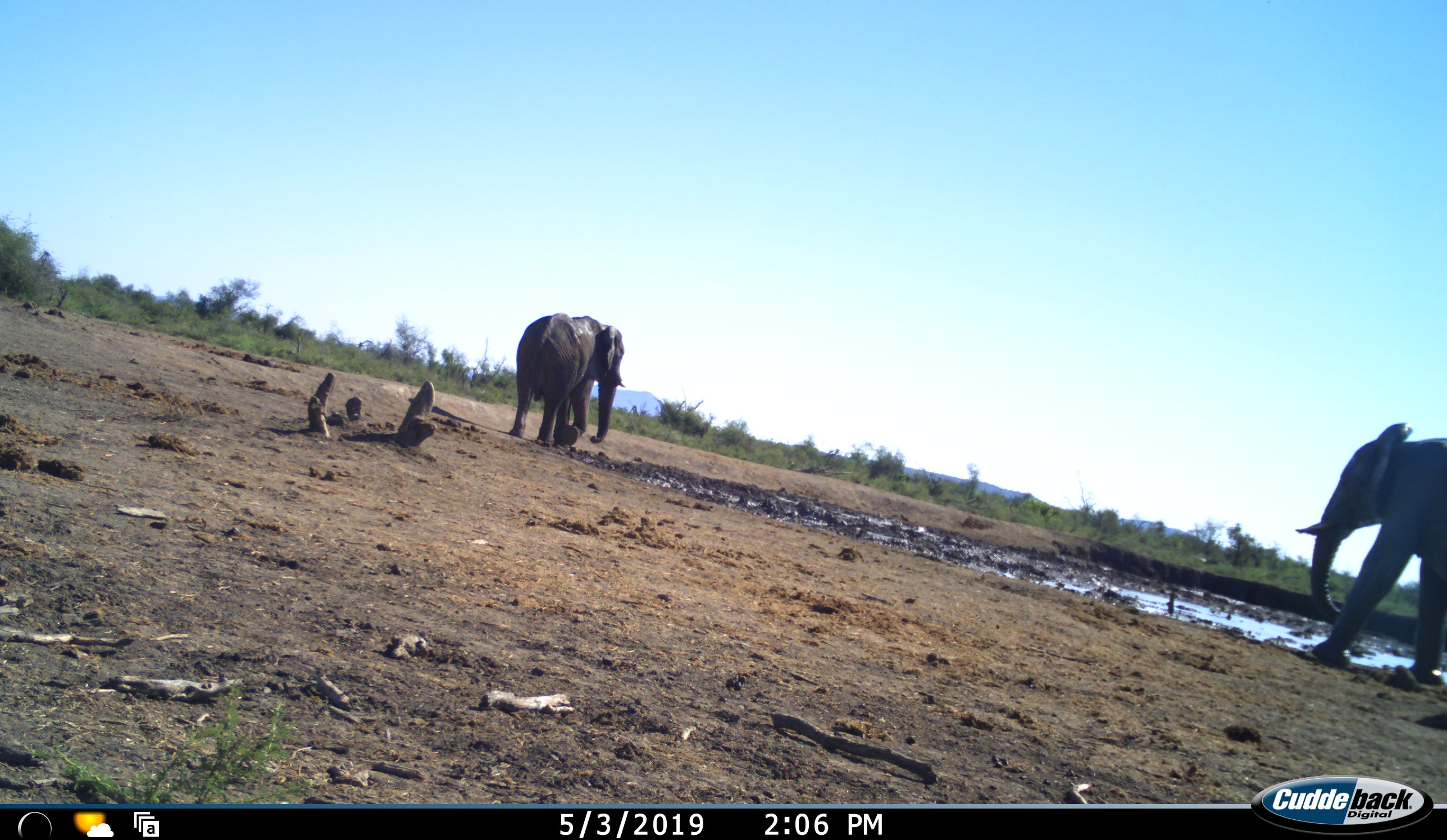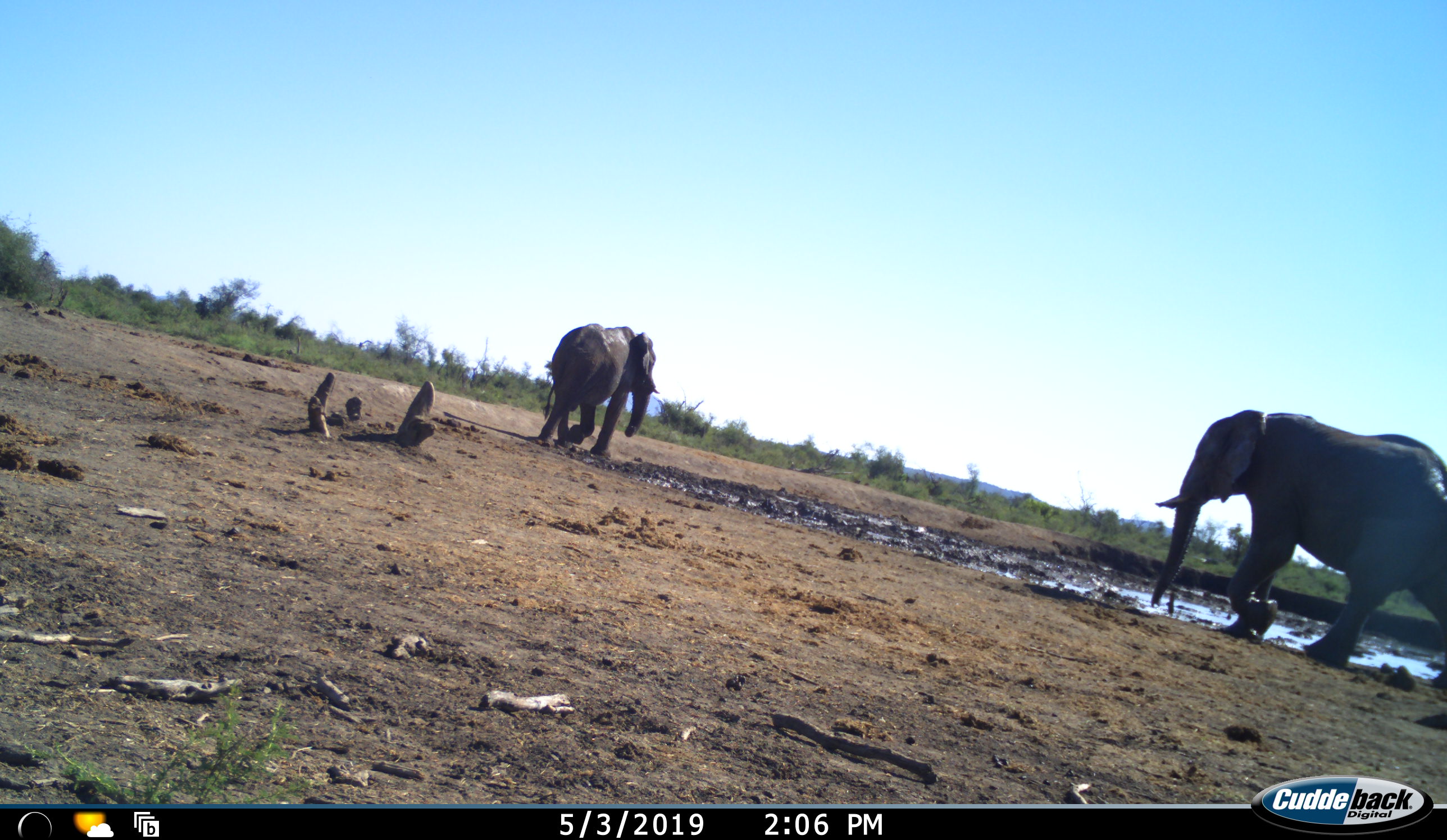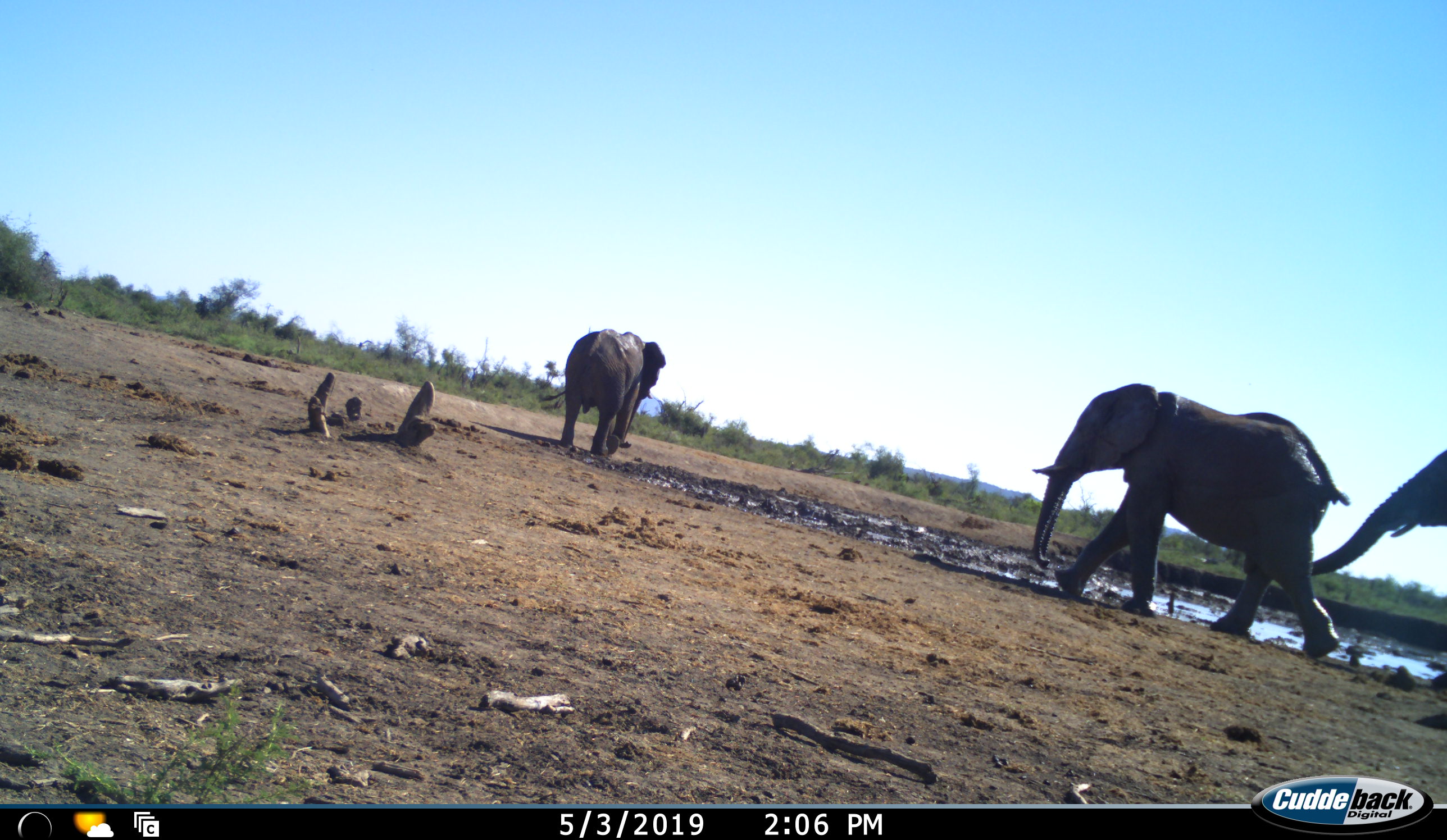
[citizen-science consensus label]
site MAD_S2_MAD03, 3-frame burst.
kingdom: Animalia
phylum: Chordata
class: Mammalia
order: Proboscidea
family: Elephantidae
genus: Loxodonta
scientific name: Loxodonta africana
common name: african bush elephant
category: elephant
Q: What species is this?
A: Elephant (african bush elephant) (Loxodonta africana).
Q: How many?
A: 3.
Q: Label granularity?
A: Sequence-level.